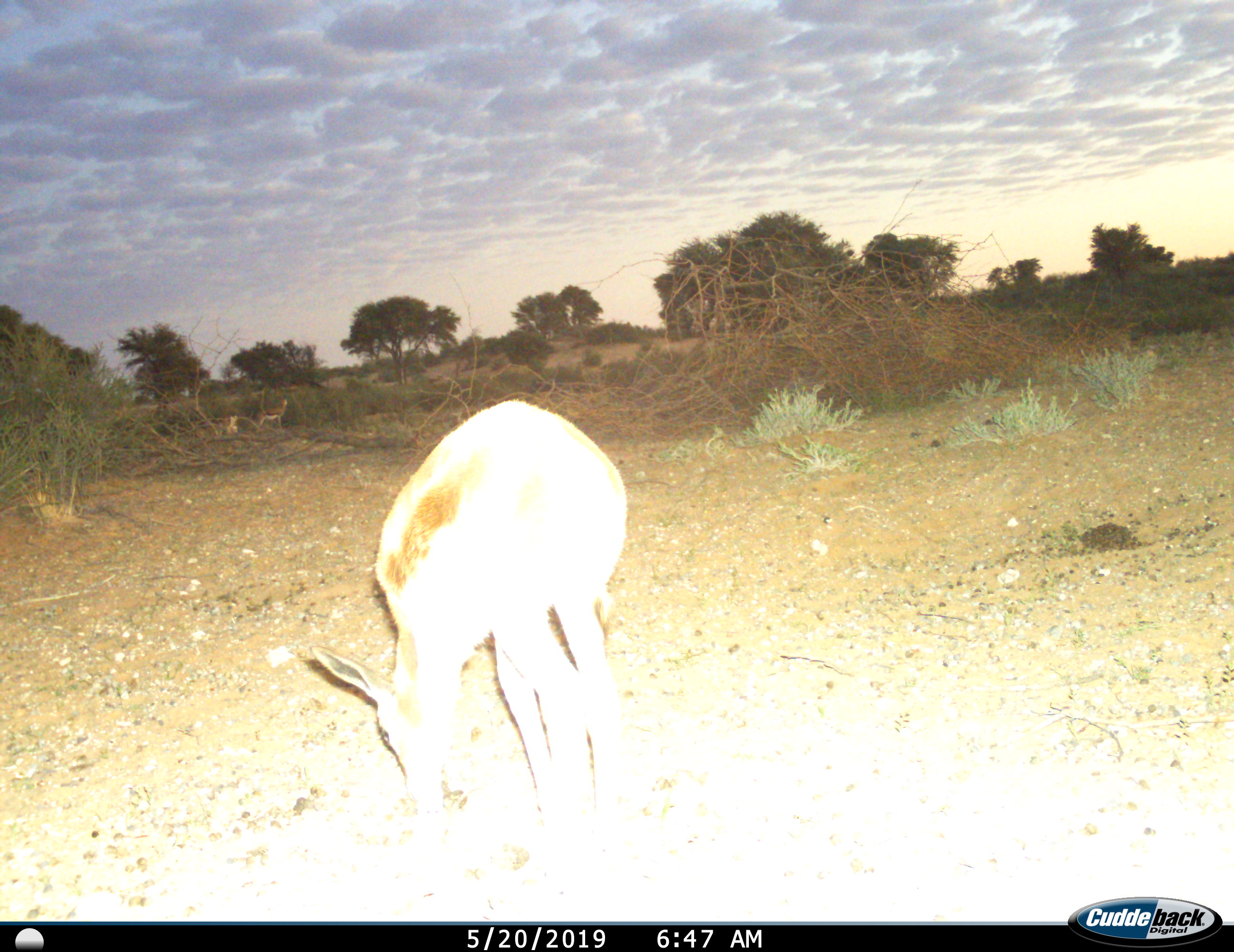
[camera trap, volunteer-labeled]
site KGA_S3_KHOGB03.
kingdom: Animalia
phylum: Chordata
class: Mammalia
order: Artiodactyla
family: Bovidae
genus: Antidorcas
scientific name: Antidorcas marsupialis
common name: springbok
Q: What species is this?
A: Springbok (Antidorcas marsupialis).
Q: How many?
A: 1.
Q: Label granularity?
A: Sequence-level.